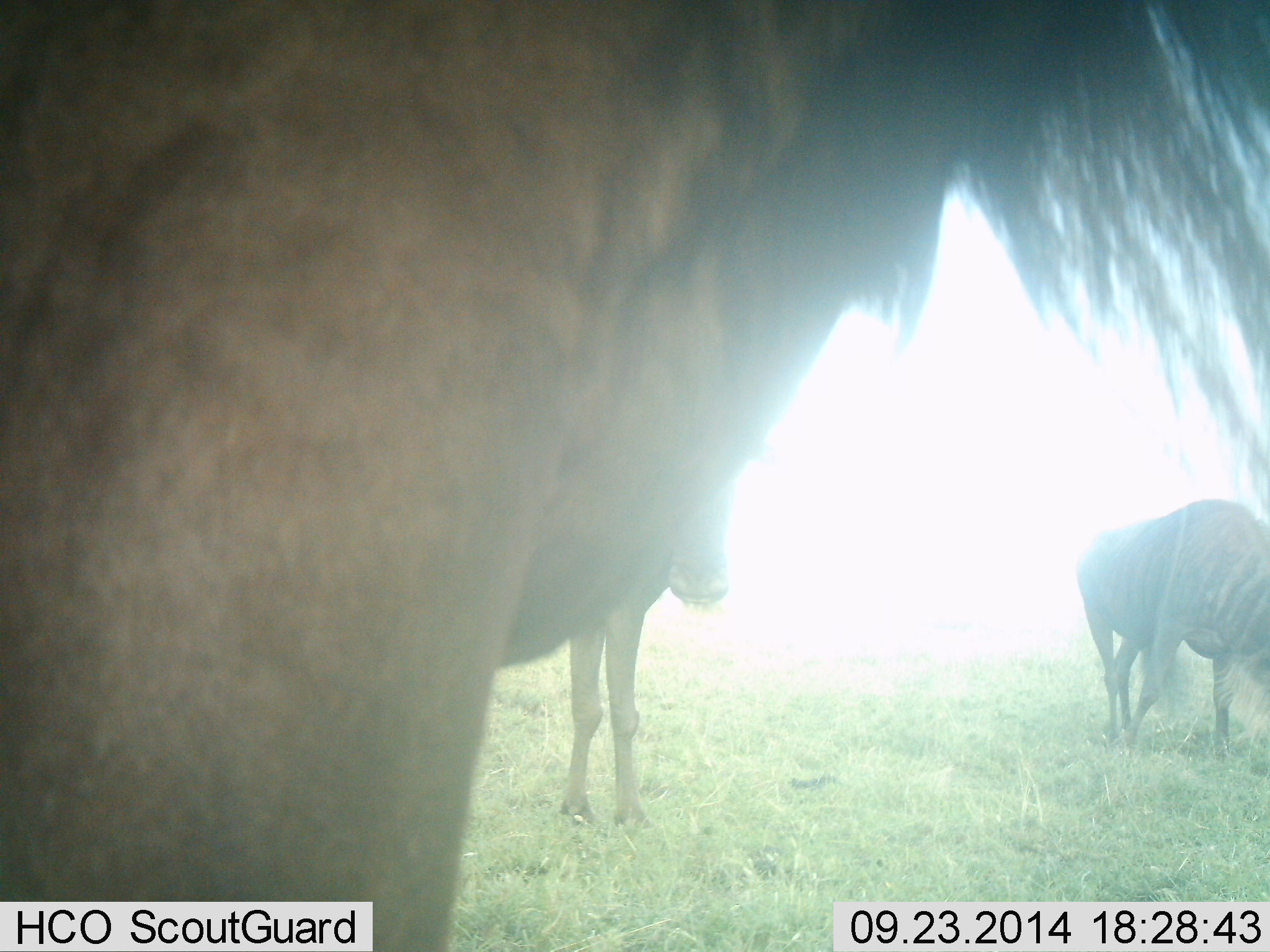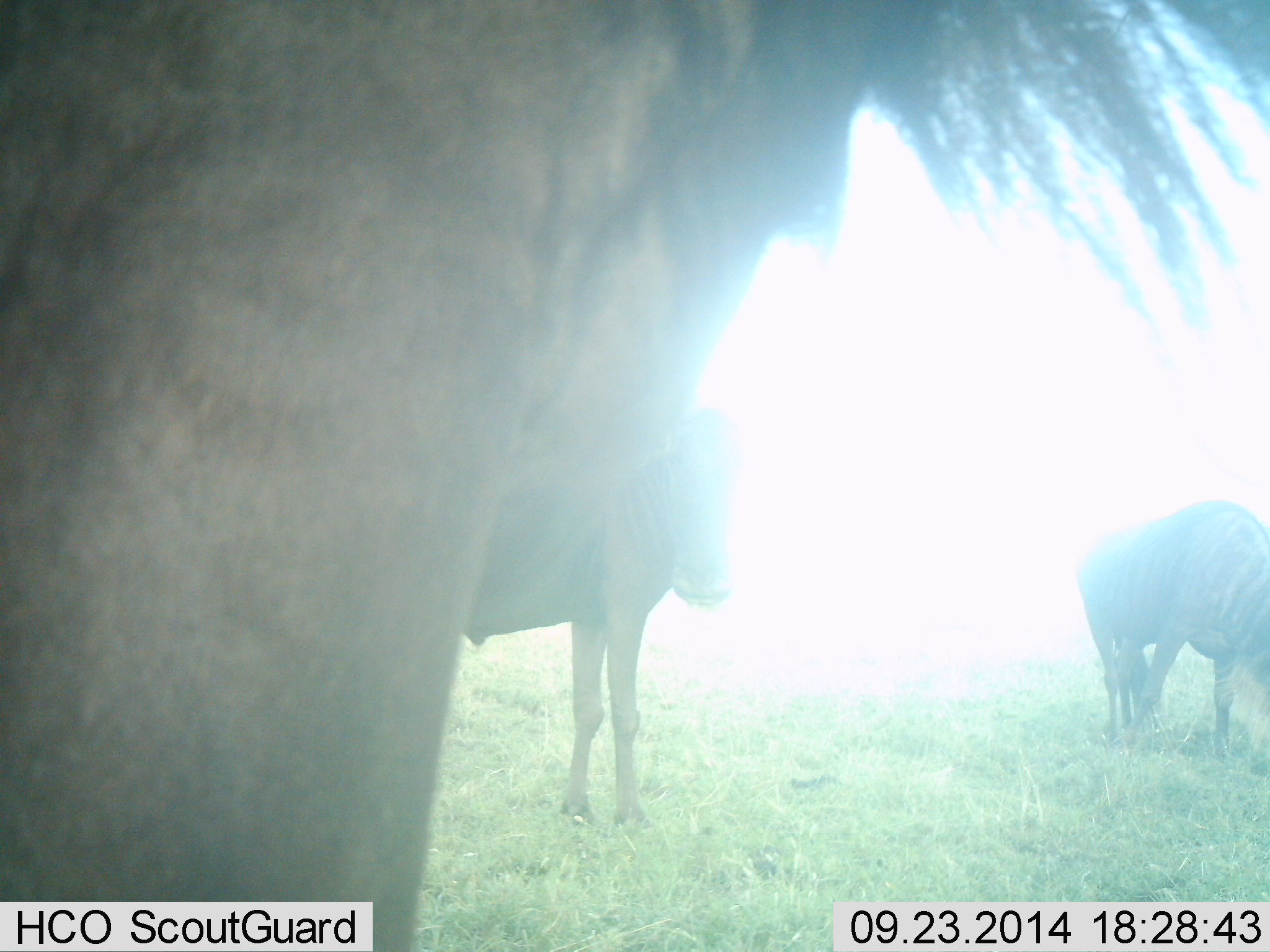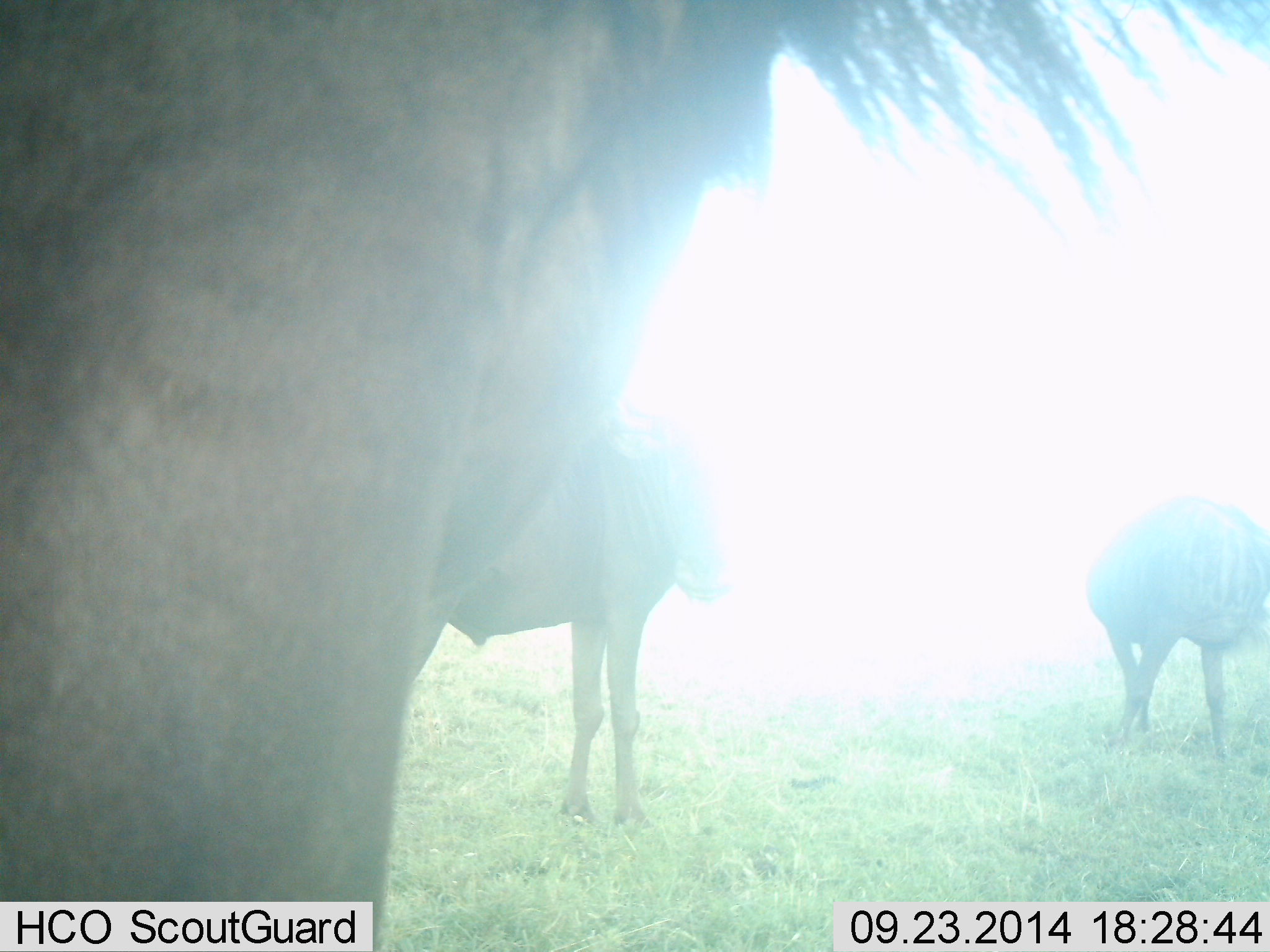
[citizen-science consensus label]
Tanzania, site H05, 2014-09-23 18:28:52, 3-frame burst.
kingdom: Animalia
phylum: Chordata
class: Mammalia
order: Artiodactyla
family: Bovidae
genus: Connochaetes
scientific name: Connochaetes taurinus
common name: blue wildebeest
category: wildebeest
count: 3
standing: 90%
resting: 0%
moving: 10%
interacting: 0%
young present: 0%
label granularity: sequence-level